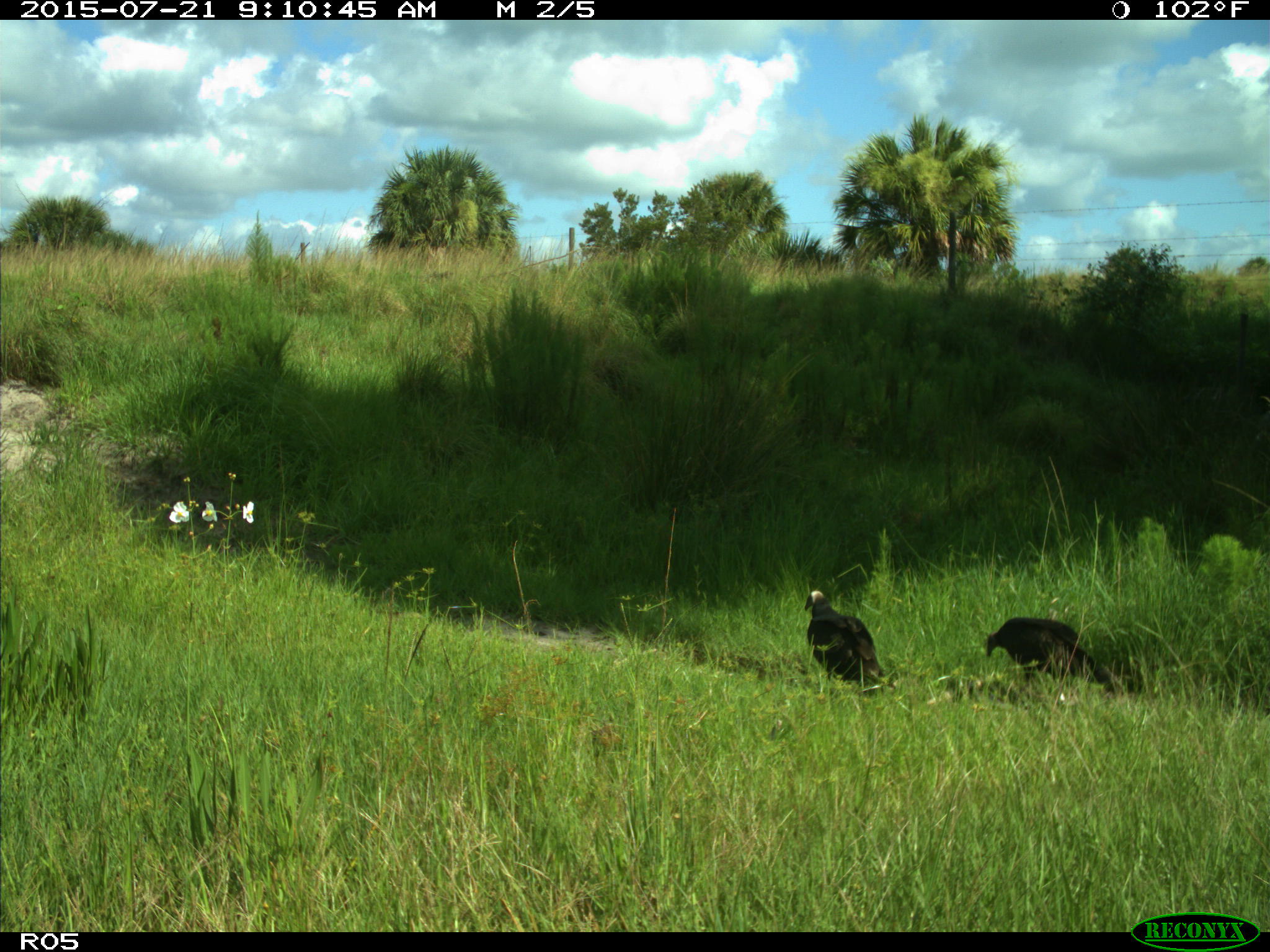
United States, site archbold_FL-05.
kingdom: Animalia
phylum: Chordata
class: Aves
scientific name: Aves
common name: birds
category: unidentified bird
Unidentified bird (birds) (Aves).